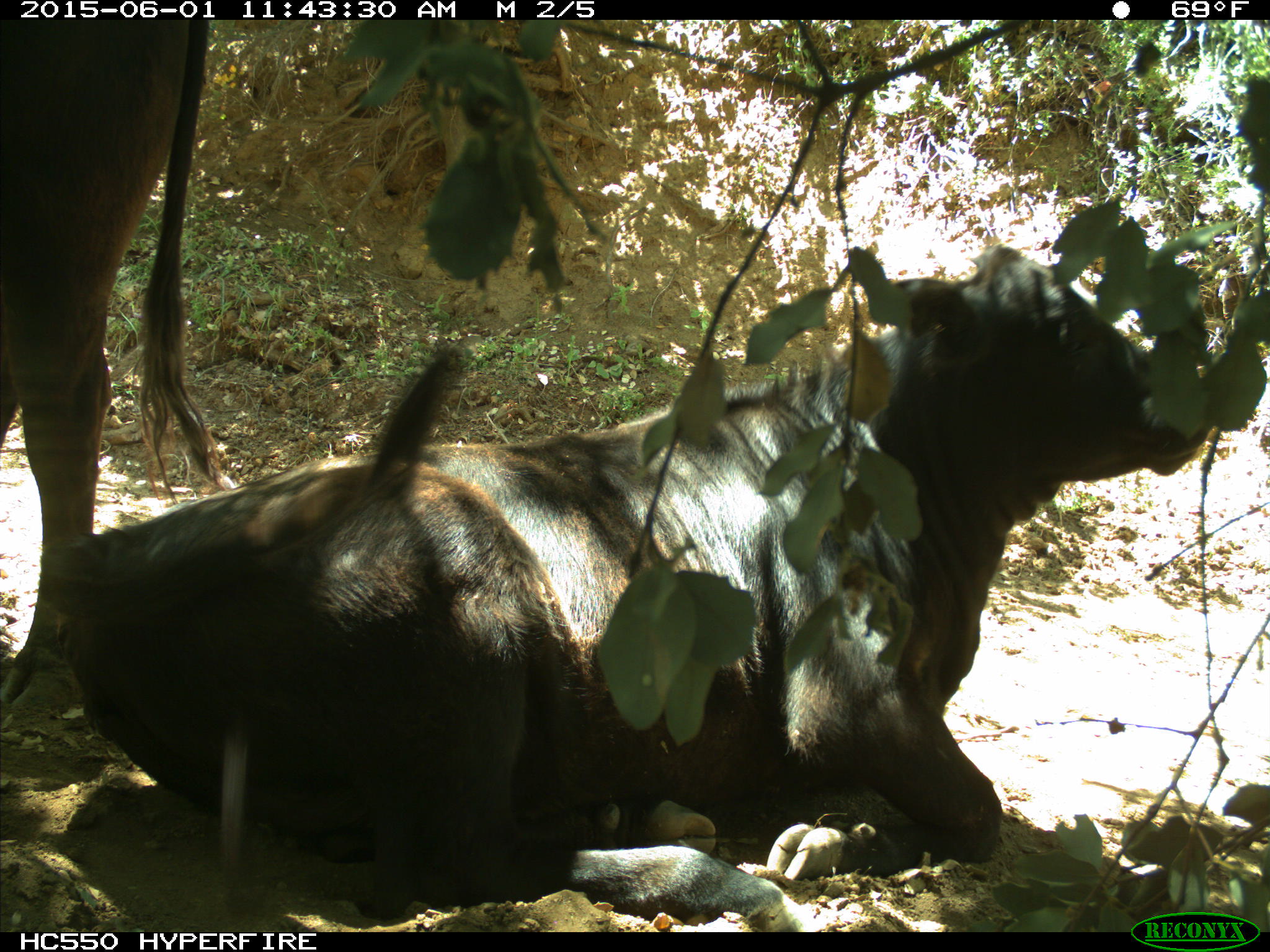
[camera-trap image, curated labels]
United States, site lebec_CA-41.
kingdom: Animalia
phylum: Chordata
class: Mammalia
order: Artiodactyla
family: Bovidae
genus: Bos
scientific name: Bos taurus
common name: domestic cow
Bos taurus (domestic cow).